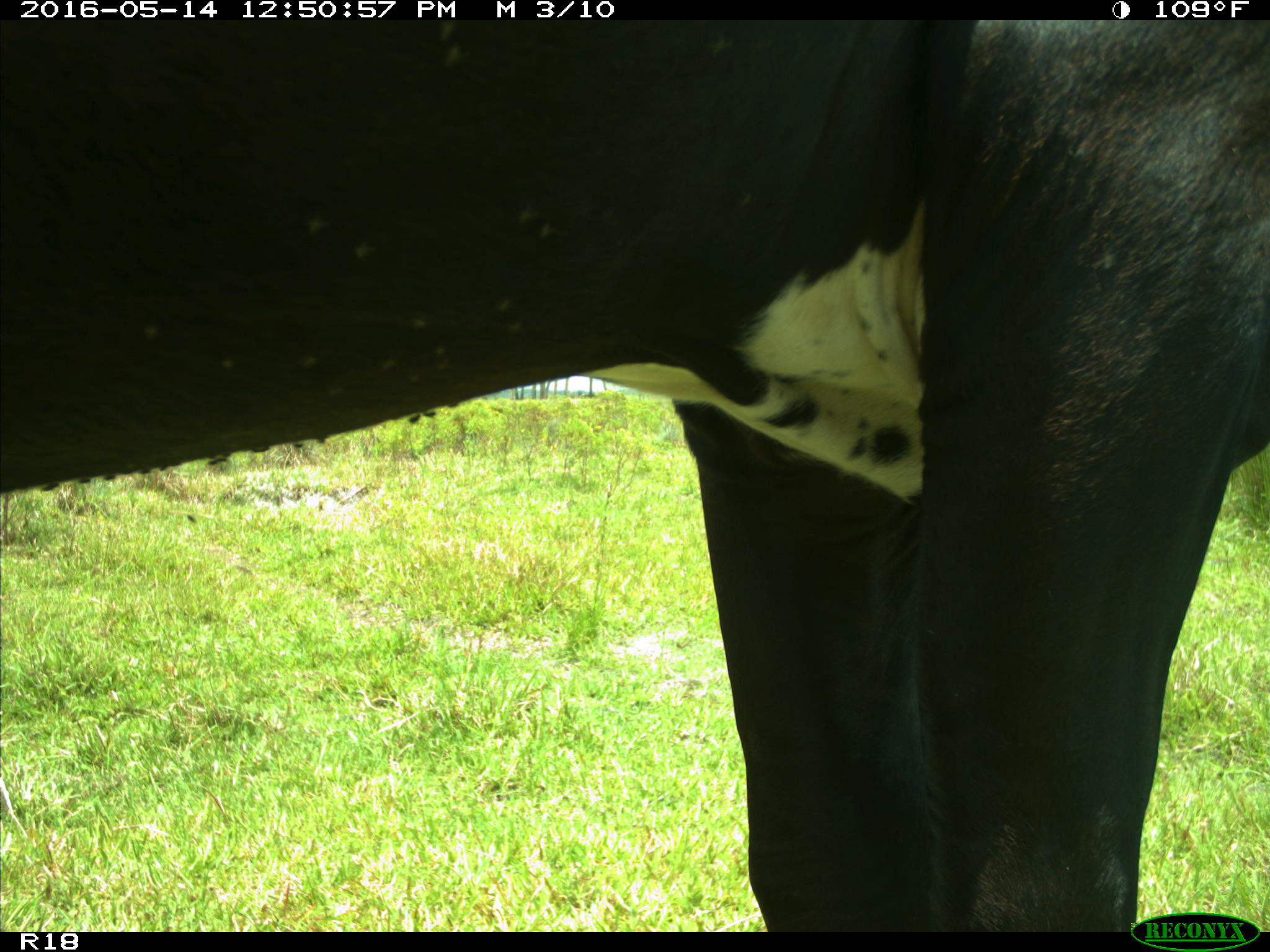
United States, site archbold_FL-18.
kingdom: Animalia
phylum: Chordata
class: Mammalia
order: Artiodactyla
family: Bovidae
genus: Bos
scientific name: Bos taurus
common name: domestic cow